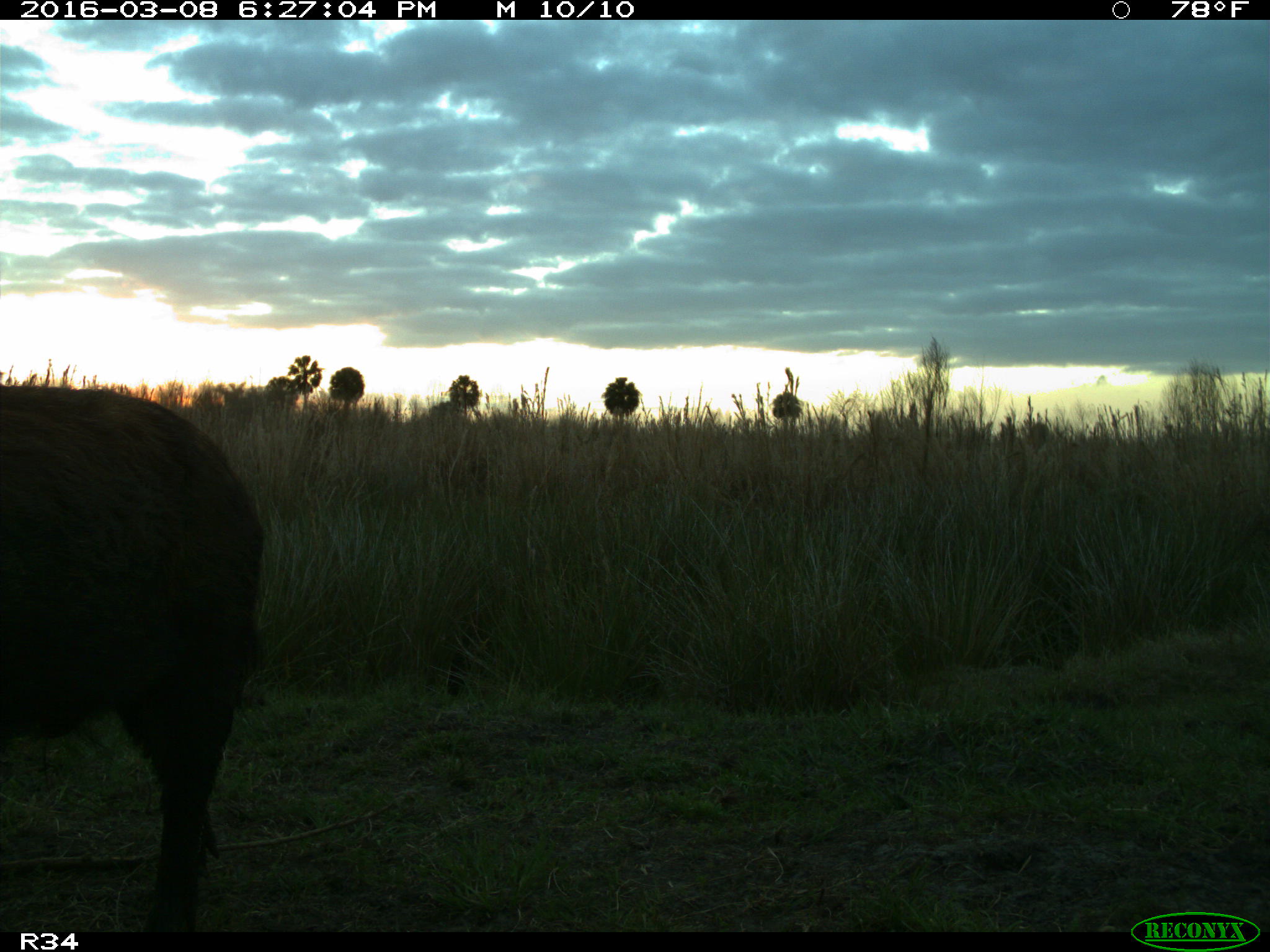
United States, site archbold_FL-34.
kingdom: Animalia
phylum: Chordata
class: Mammalia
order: Artiodactyla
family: Suidae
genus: Sus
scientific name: Sus scrofa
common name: wild boar